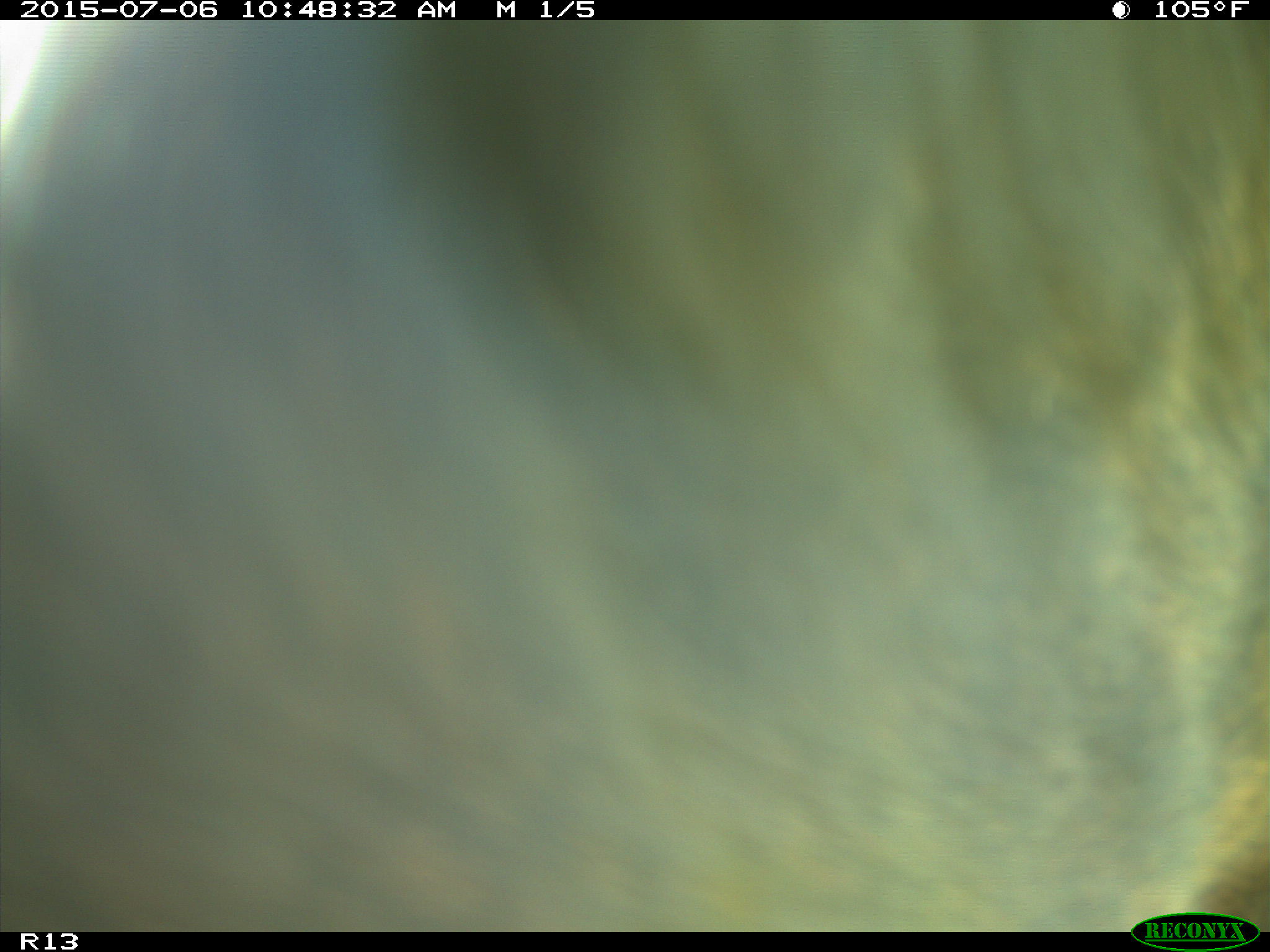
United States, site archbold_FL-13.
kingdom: Animalia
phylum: Chordata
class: Mammalia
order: Artiodactyla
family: Bovidae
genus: Bos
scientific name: Bos taurus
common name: domestic cow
Bos taurus (domestic cow).